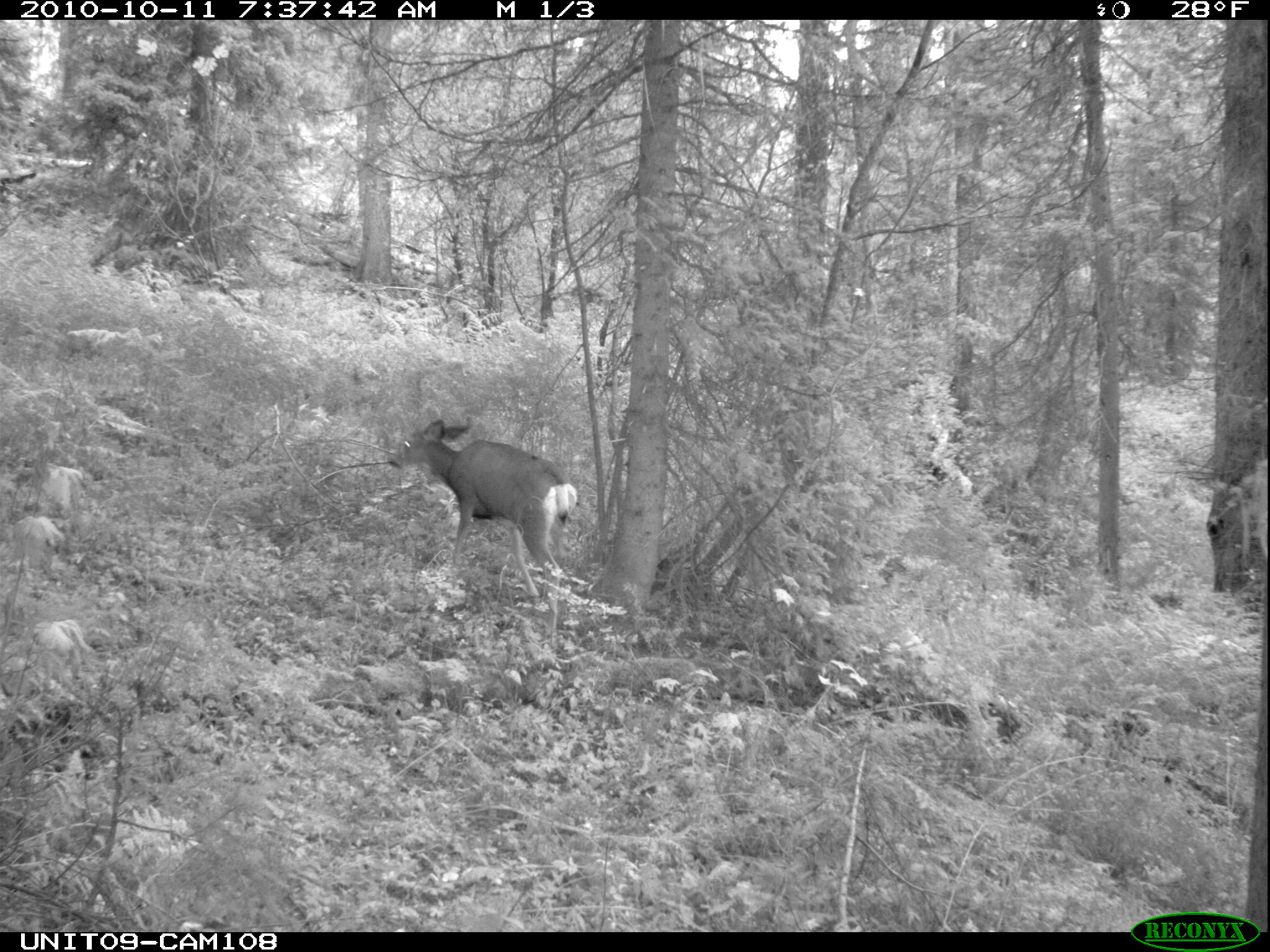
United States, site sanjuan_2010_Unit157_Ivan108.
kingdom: Animalia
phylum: Chordata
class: Mammalia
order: Artiodactyla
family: Cervidae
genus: Odocoileus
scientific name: Odocoileus hemionus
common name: mule deer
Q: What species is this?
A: Odocoileus hemionus (mule deer).